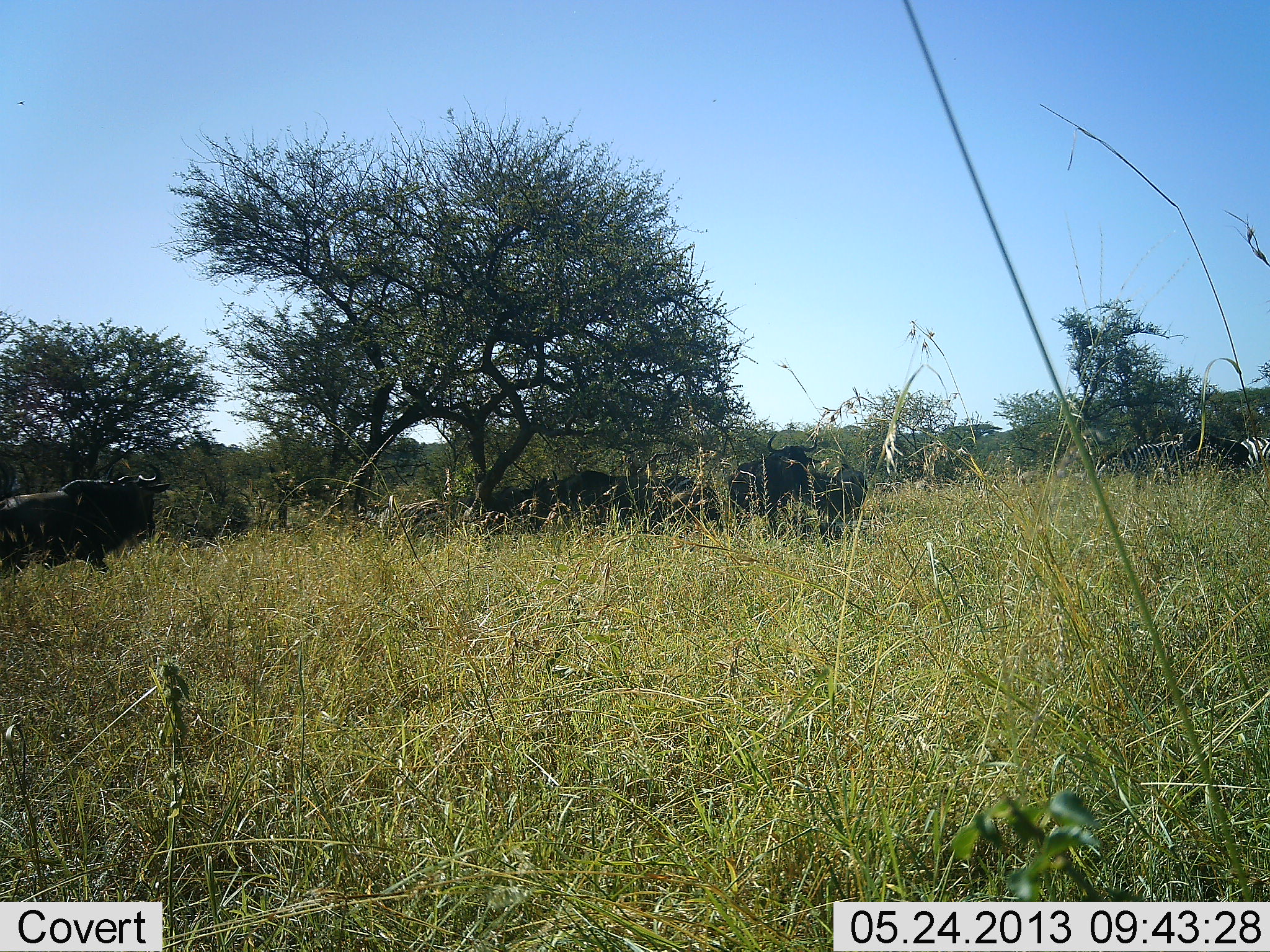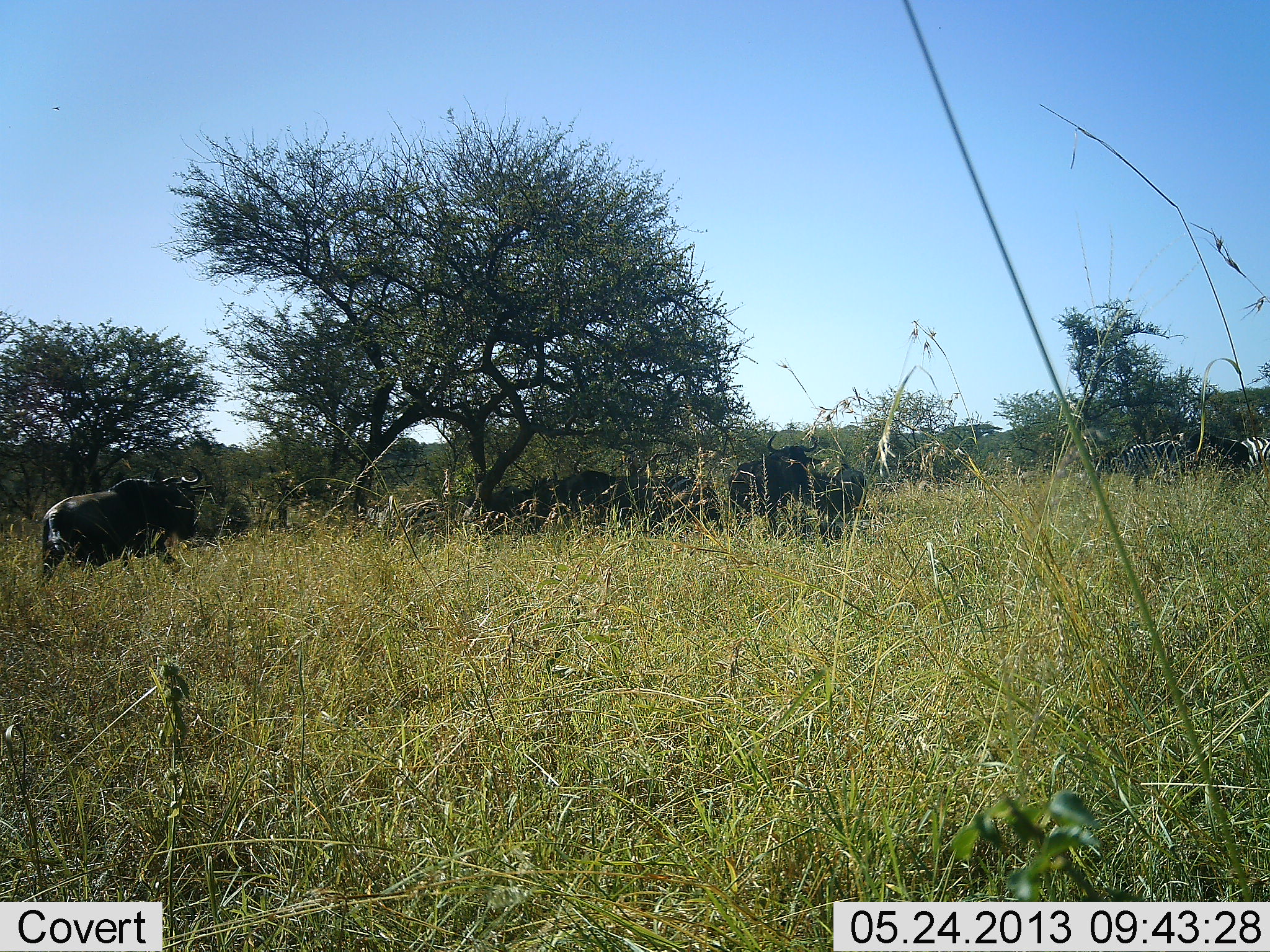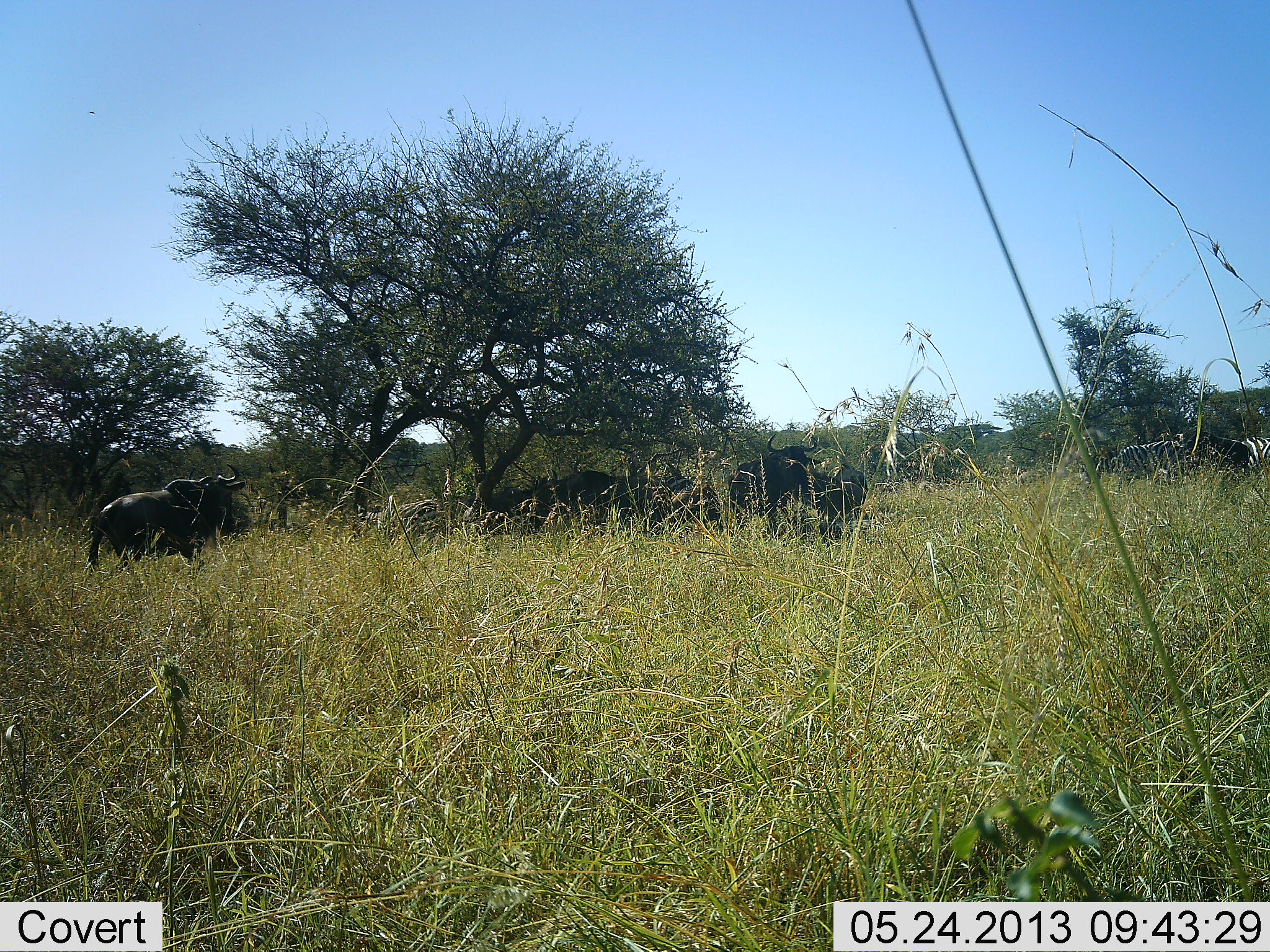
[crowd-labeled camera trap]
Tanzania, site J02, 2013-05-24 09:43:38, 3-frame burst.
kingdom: Animalia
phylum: Chordata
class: Mammalia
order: Artiodactyla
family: Bovidae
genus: Connochaetes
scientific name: Connochaetes taurinus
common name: blue wildebeest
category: wildebeest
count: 6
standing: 67%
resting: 27%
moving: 60%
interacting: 0%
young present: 0%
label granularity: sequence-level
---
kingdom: Animalia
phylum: Chordata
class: Mammalia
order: Perissodactyla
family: Equidae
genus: Equus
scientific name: Equus quagga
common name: plains zebra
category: zebra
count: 2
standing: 83%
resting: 8%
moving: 33%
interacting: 0%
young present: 0%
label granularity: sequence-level